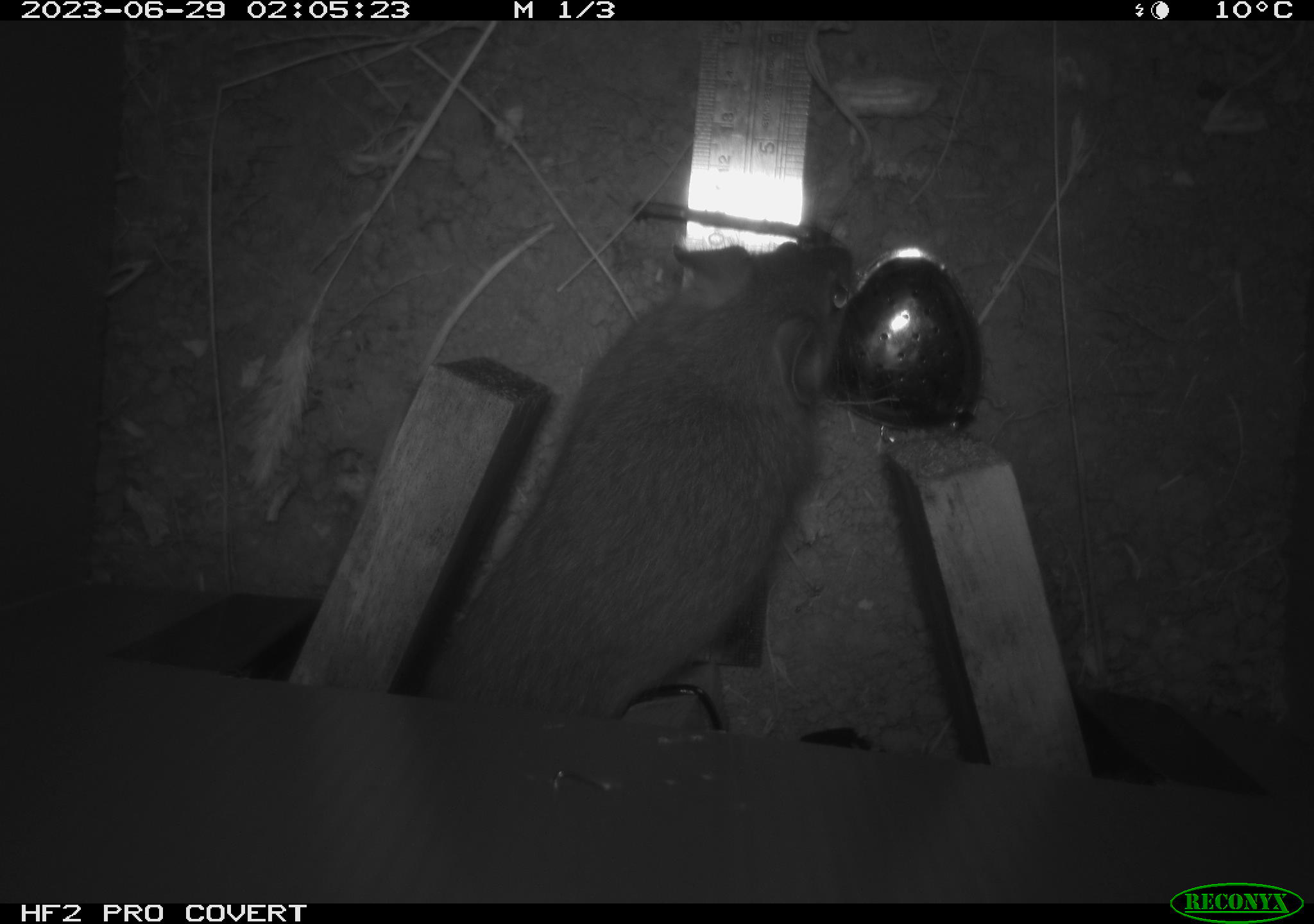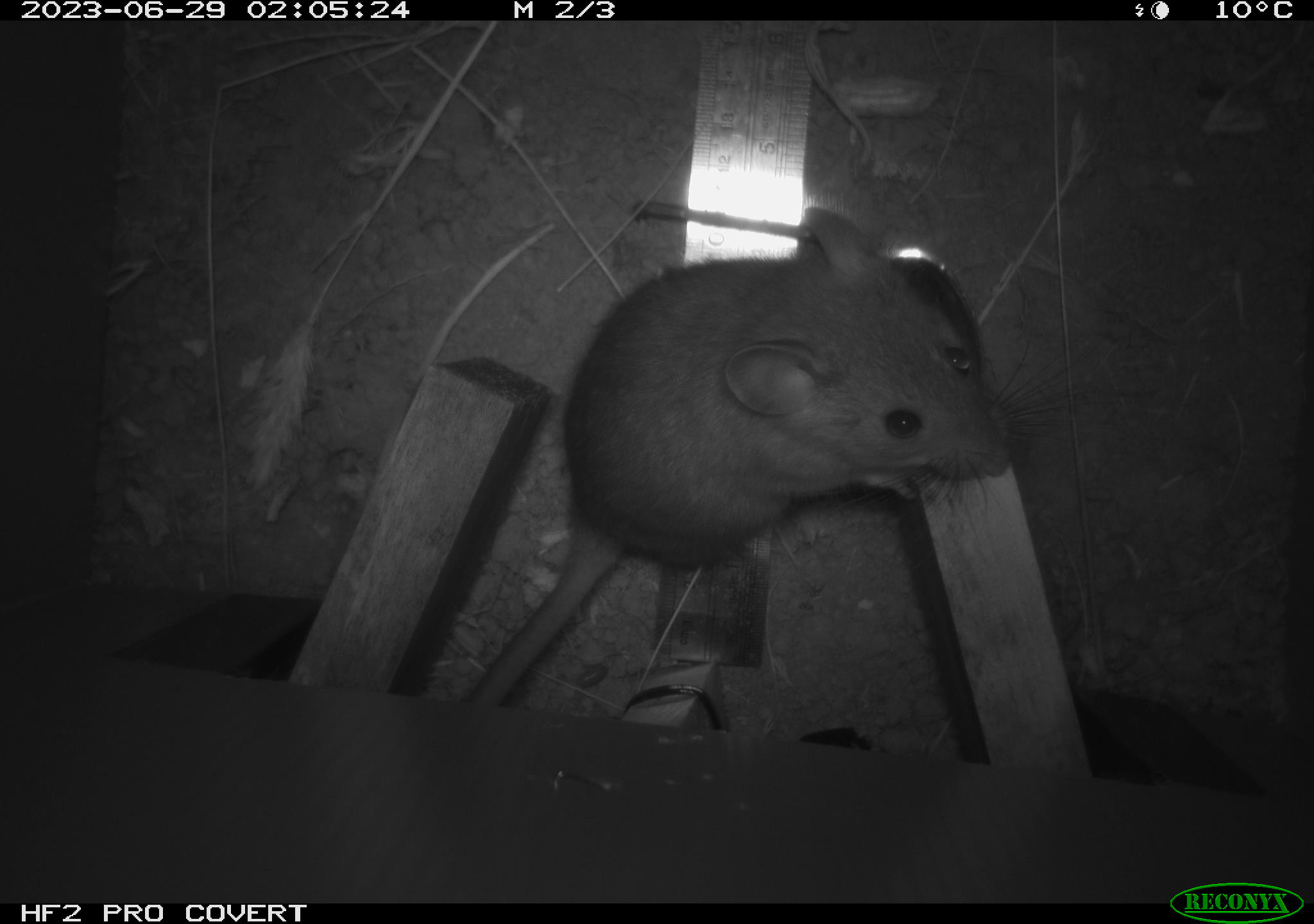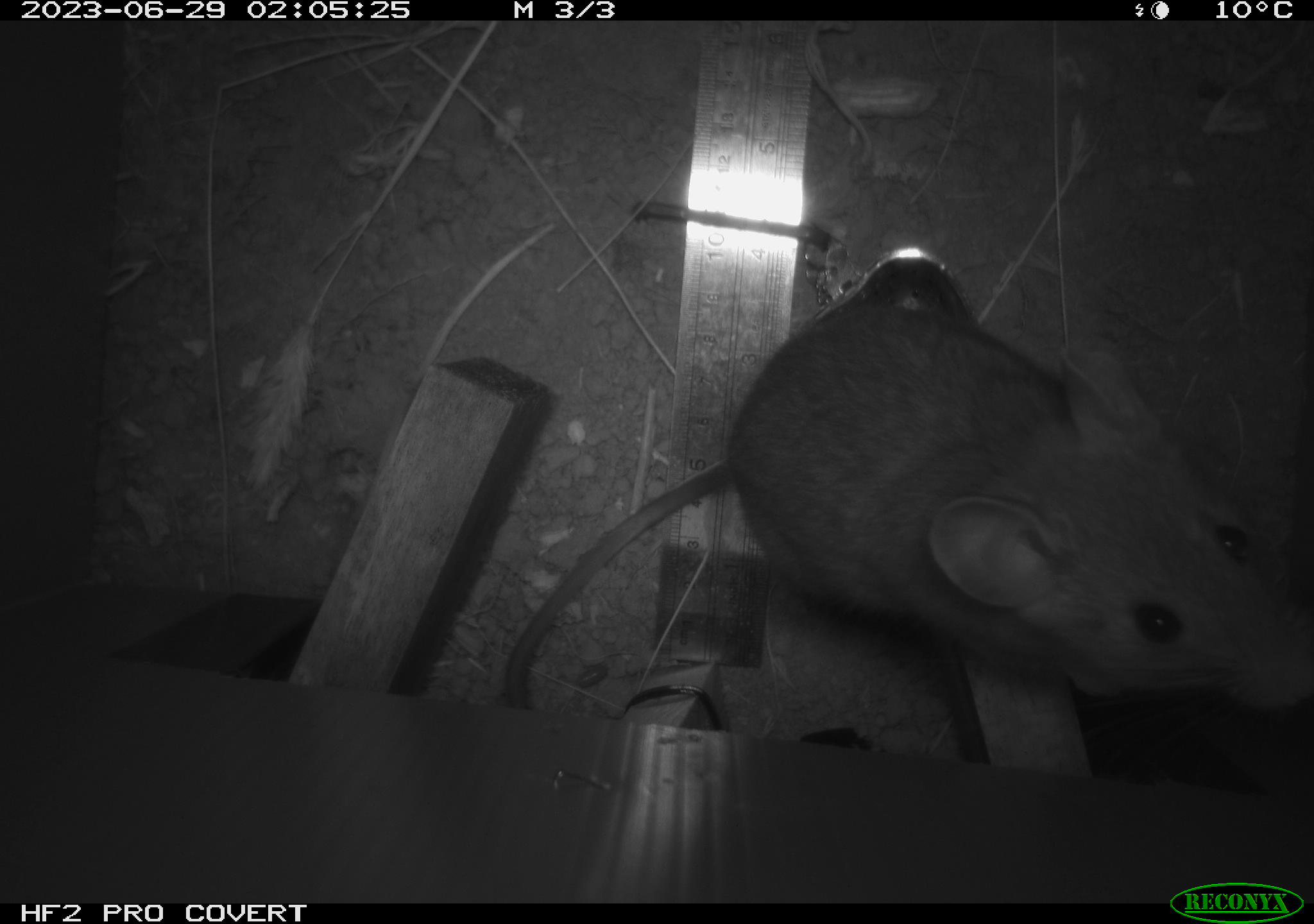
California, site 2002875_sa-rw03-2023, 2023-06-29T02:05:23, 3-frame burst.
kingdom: Animalia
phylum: Chordata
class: Mammalia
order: Rodentia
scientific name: Rodentia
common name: mouse species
Mouse species (Rodentia).